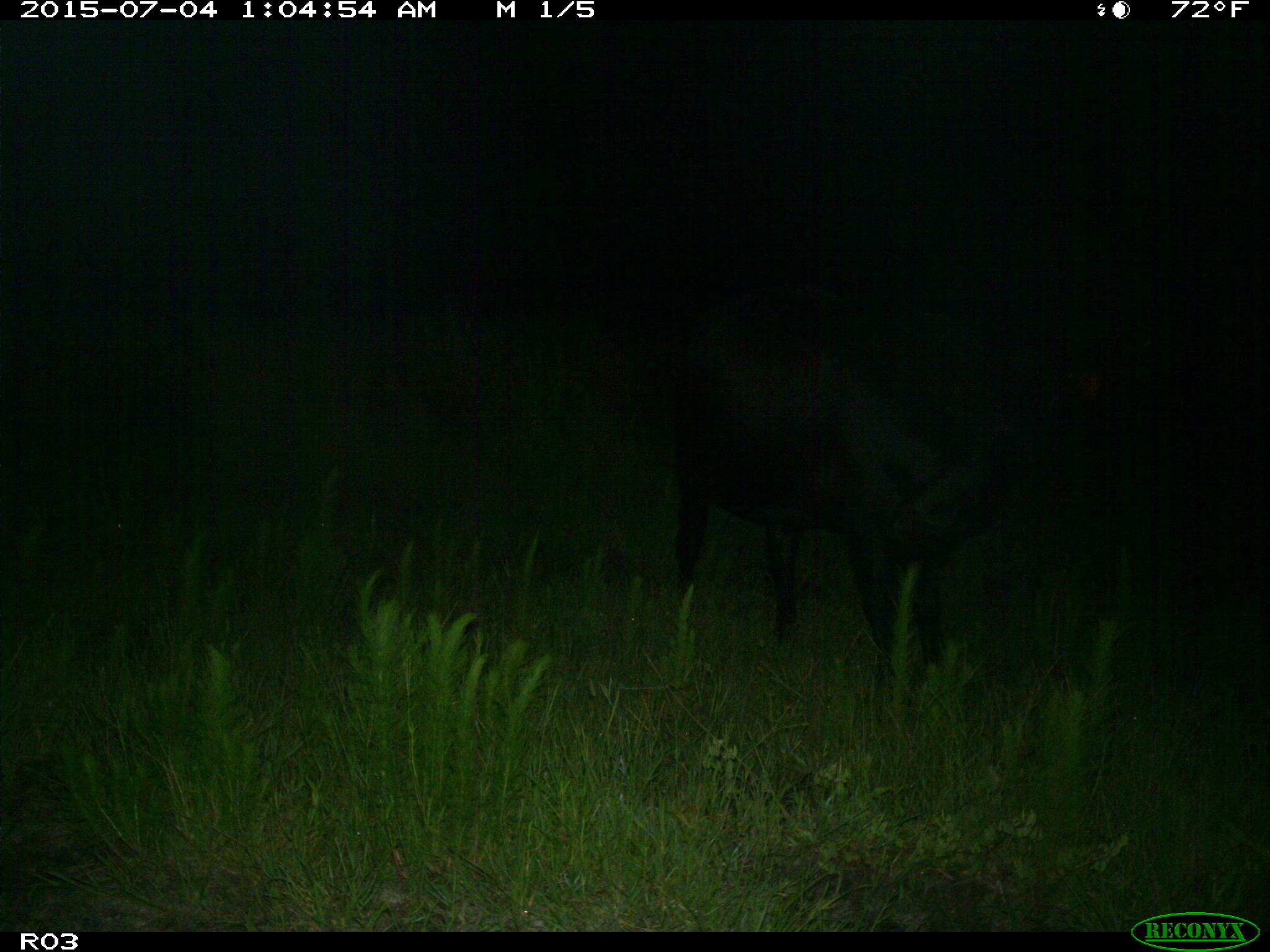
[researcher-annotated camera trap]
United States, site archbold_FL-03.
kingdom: Animalia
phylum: Chordata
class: Mammalia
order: Artiodactyla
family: Bovidae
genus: Bos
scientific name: Bos taurus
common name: domestic cow